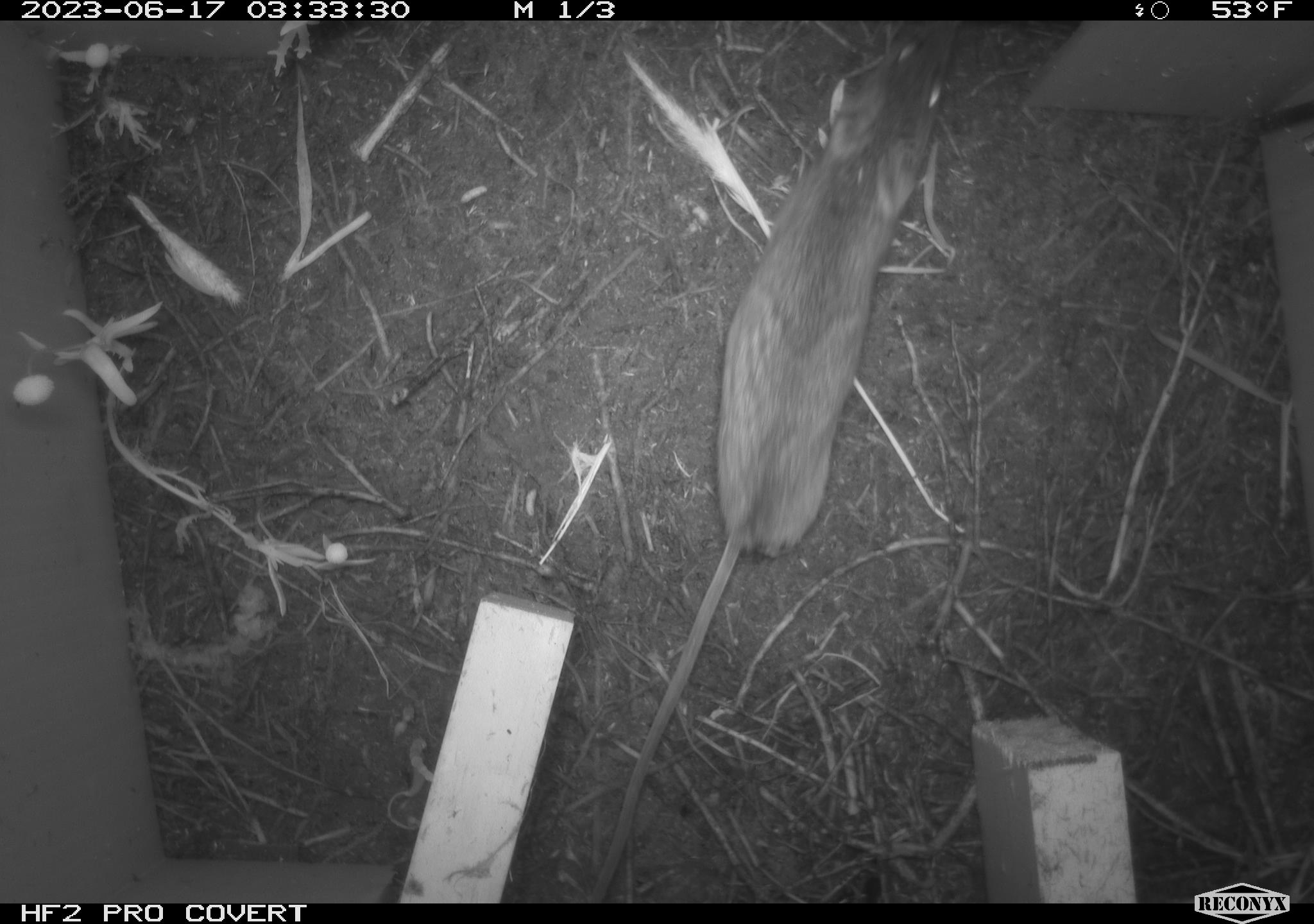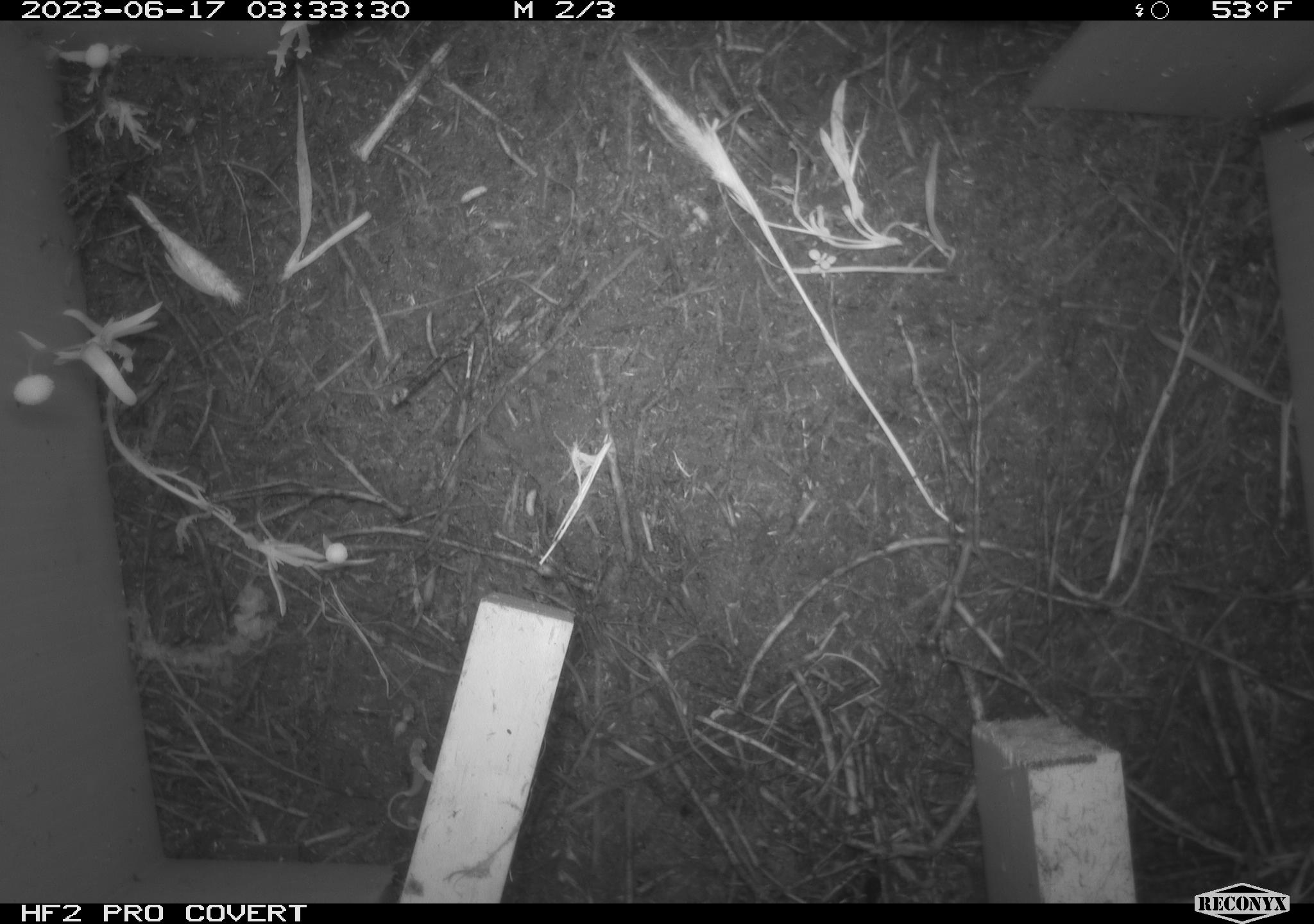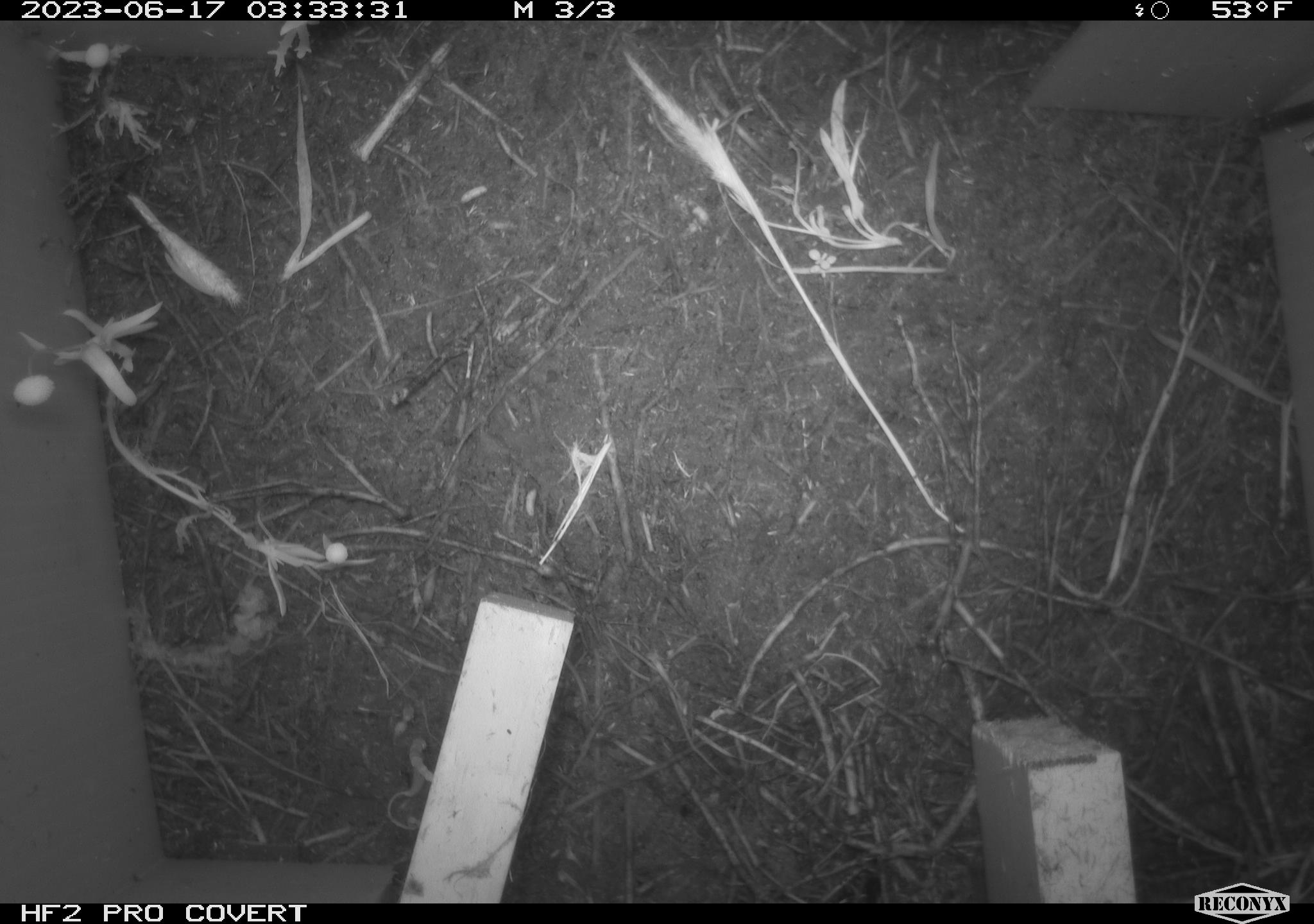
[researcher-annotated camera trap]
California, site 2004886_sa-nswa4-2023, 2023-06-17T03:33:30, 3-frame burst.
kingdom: Animalia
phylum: Chordata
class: Mammalia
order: Rodentia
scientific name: Rodentia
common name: mouse species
Mouse species (Rodentia).